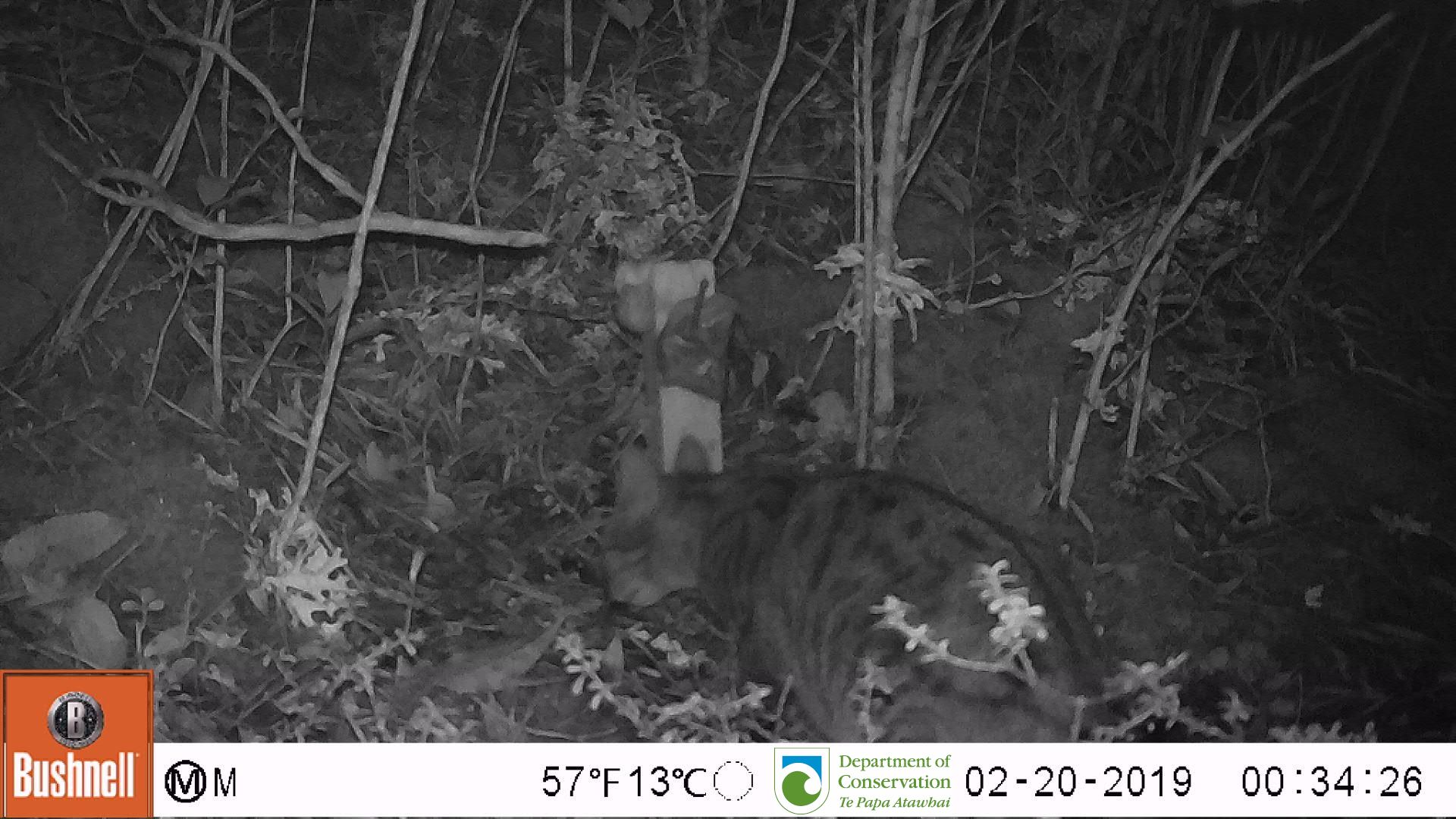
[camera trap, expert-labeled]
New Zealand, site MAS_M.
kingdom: Animalia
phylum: Chordata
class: Mammalia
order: Carnivora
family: Felidae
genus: Felis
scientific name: Felis catus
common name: domestic cat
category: cat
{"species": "cat (domestic cat) (Felis catus)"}